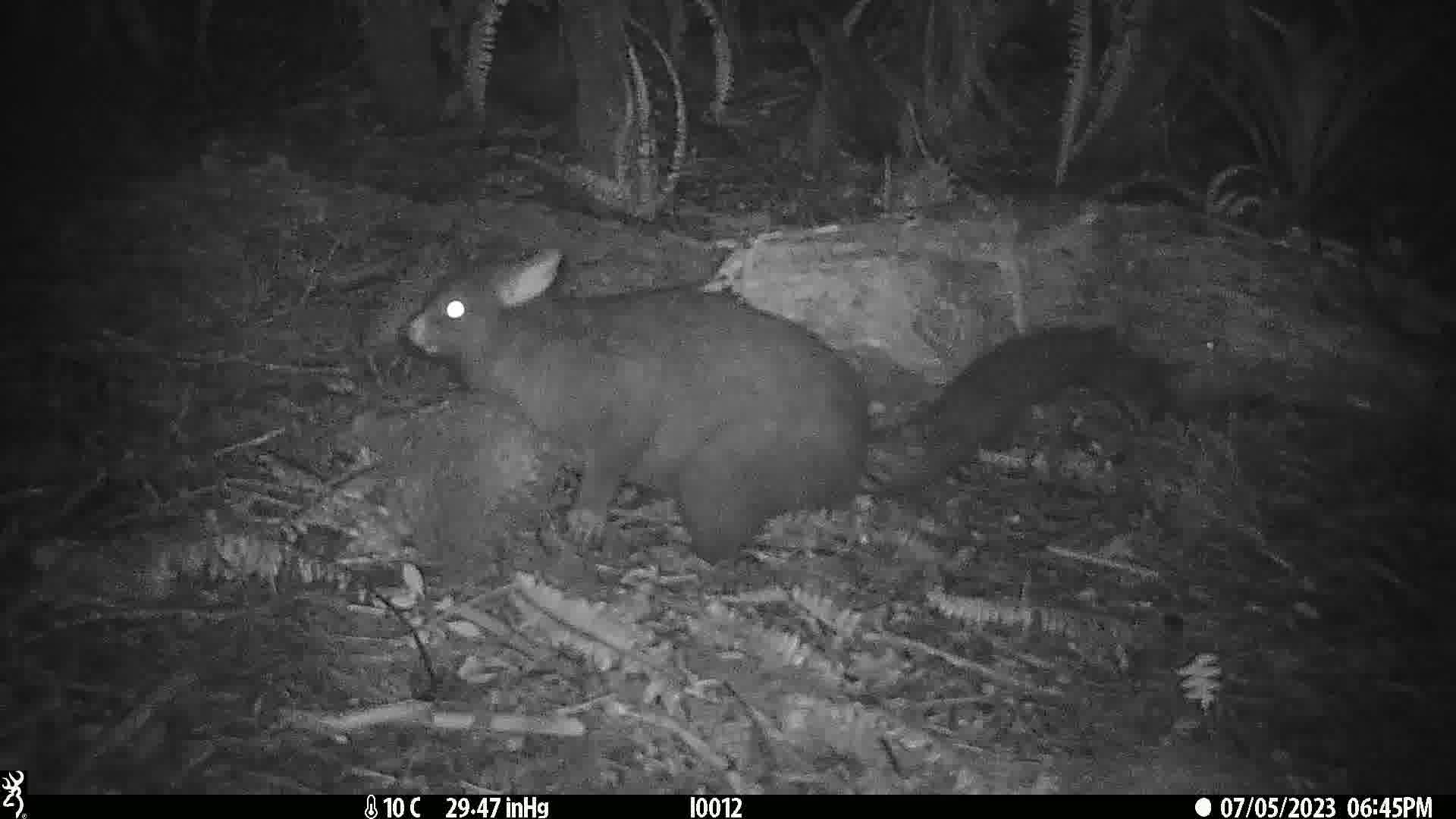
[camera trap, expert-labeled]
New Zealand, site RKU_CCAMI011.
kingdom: Animalia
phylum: Chordata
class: Mammalia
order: Diprotodontia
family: Phalangeridae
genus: Trichosurus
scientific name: Trichosurus vulpecula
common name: common brushtail possum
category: possum